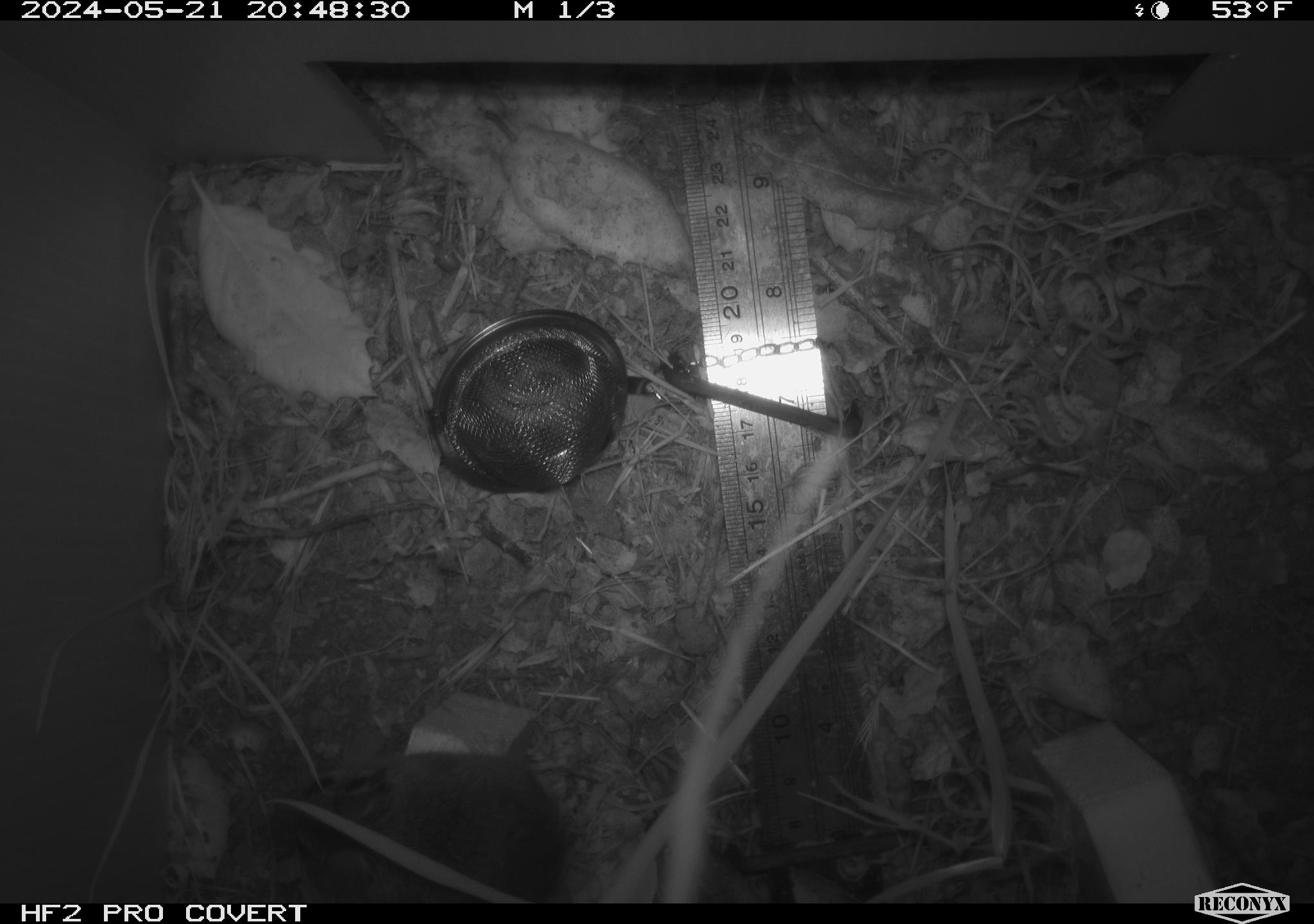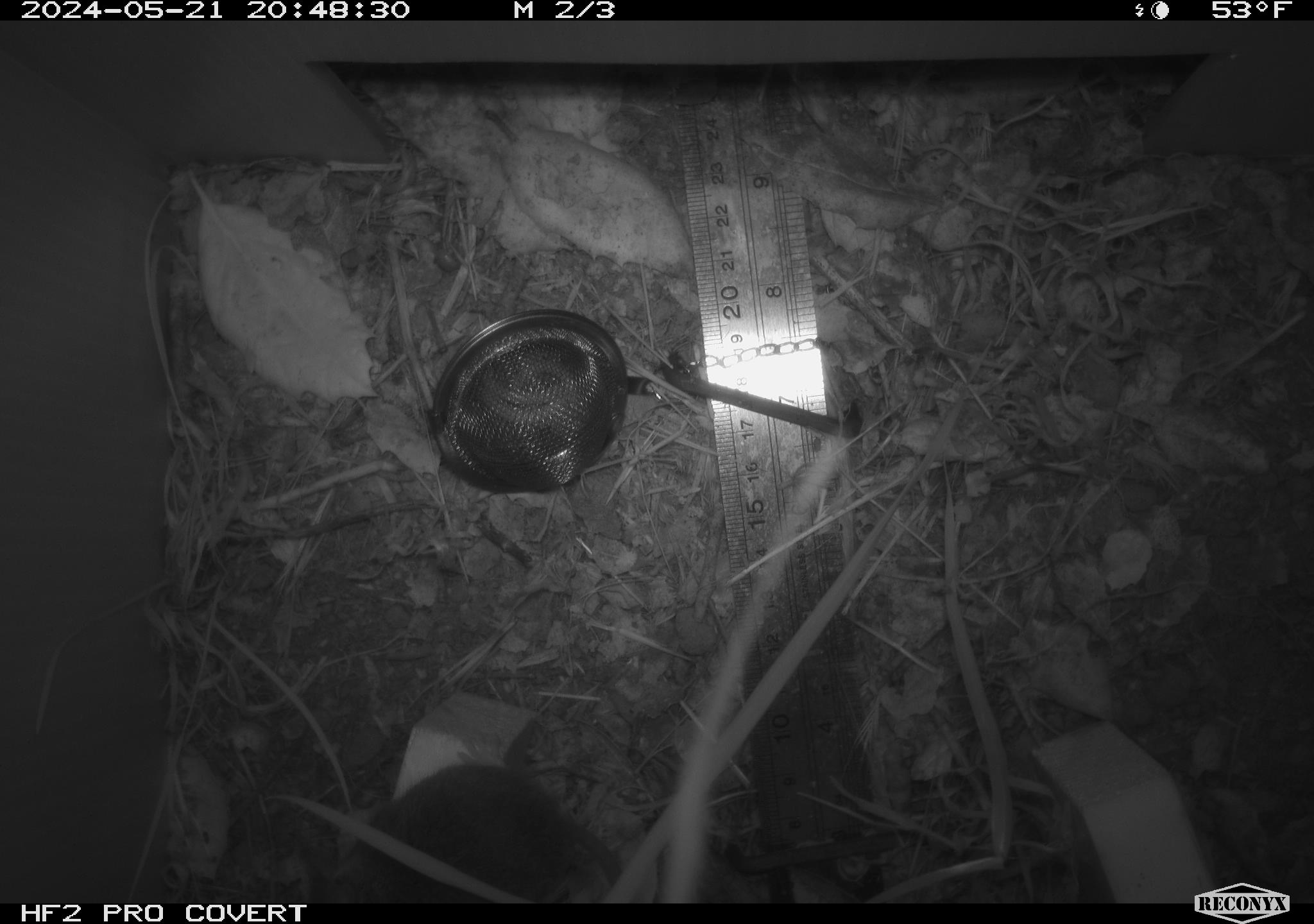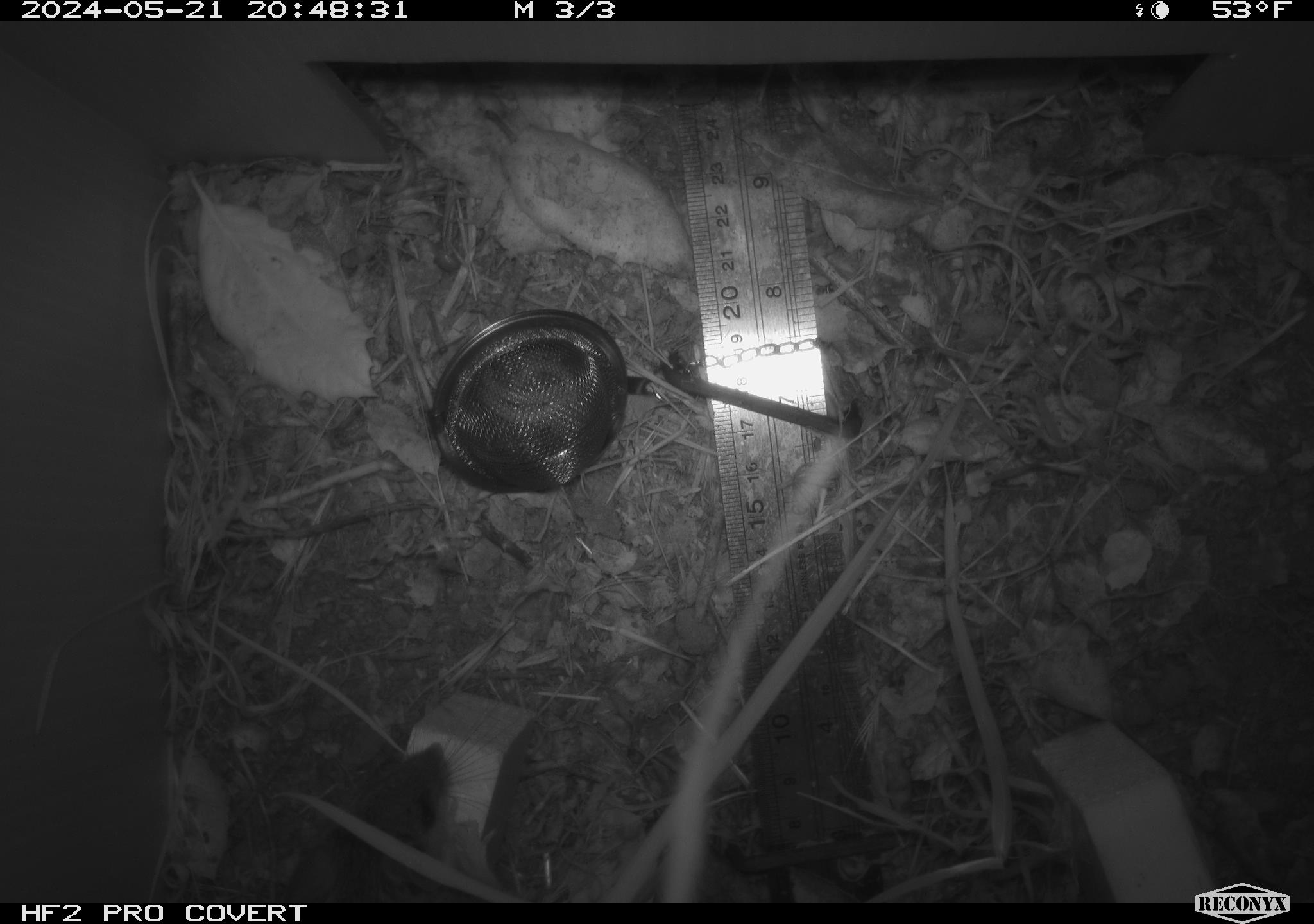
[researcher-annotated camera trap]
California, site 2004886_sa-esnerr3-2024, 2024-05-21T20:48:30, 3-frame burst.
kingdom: Animalia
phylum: Chordata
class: Mammalia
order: Rodentia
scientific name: Rodentia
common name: rodent